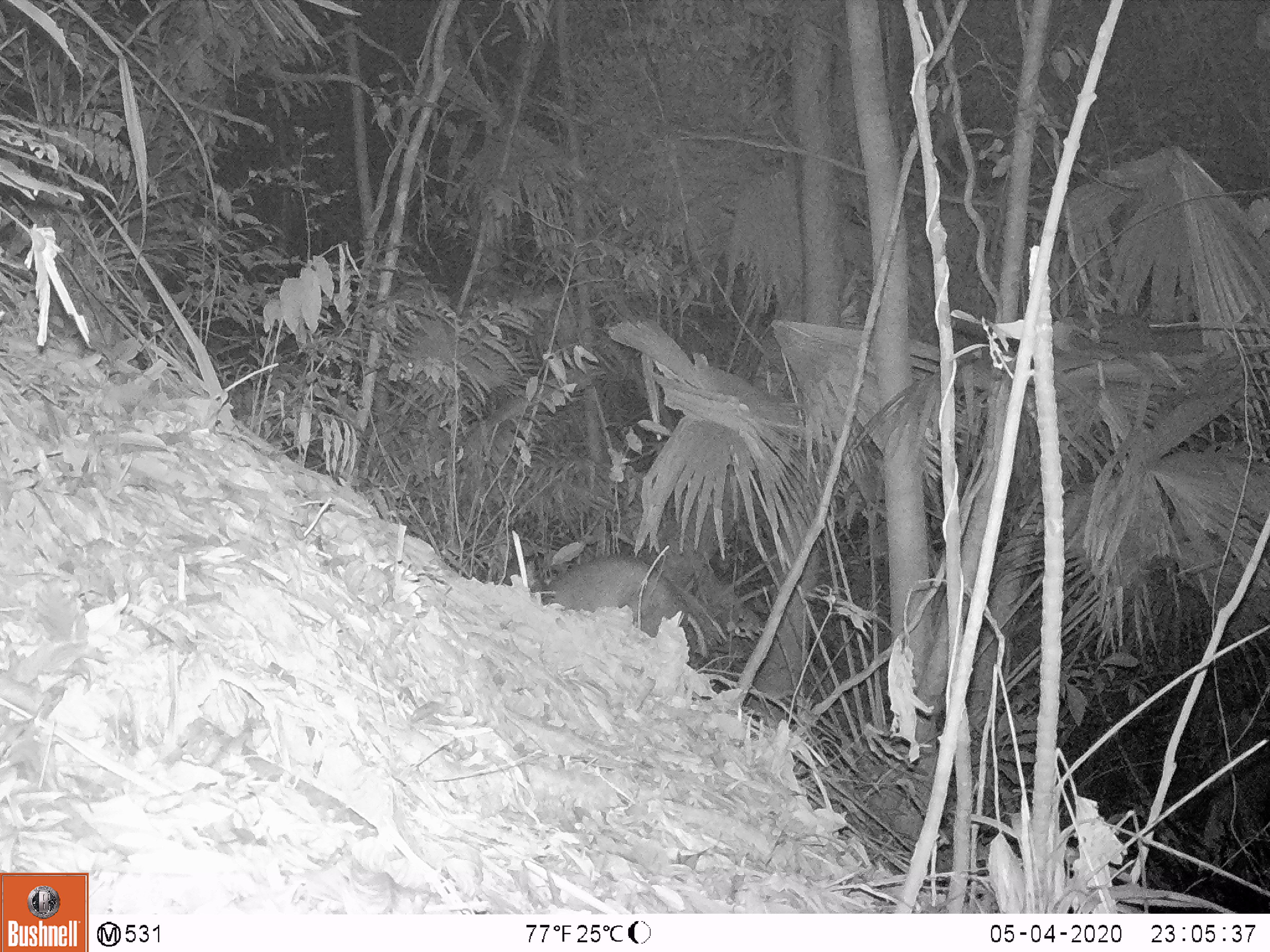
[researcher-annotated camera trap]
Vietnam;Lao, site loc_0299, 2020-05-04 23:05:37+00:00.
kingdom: Animalia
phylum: Chordata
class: Mammalia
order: Artiodactyla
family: Cervidae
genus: Muntiacus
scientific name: Muntiacus rooseveltorum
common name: roosevelt's muntjac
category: roosevelts muntjac group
Roosevelts muntjac group (roosevelt's muntjac) (Muntiacus rooseveltorum). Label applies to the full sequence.